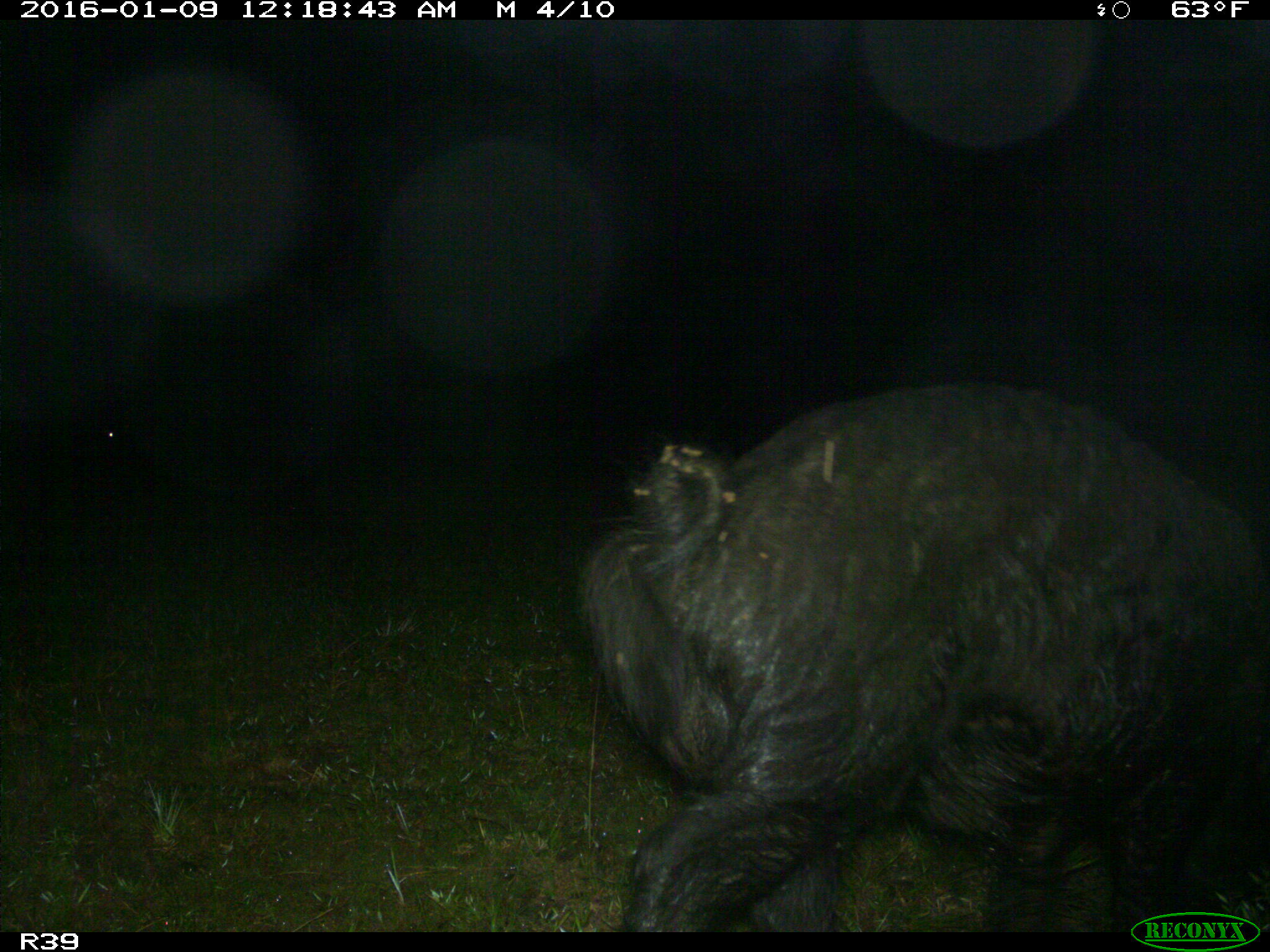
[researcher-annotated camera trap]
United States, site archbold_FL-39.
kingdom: Animalia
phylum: Chordata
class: Mammalia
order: Artiodactyla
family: Suidae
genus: Sus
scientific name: Sus scrofa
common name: wild boar